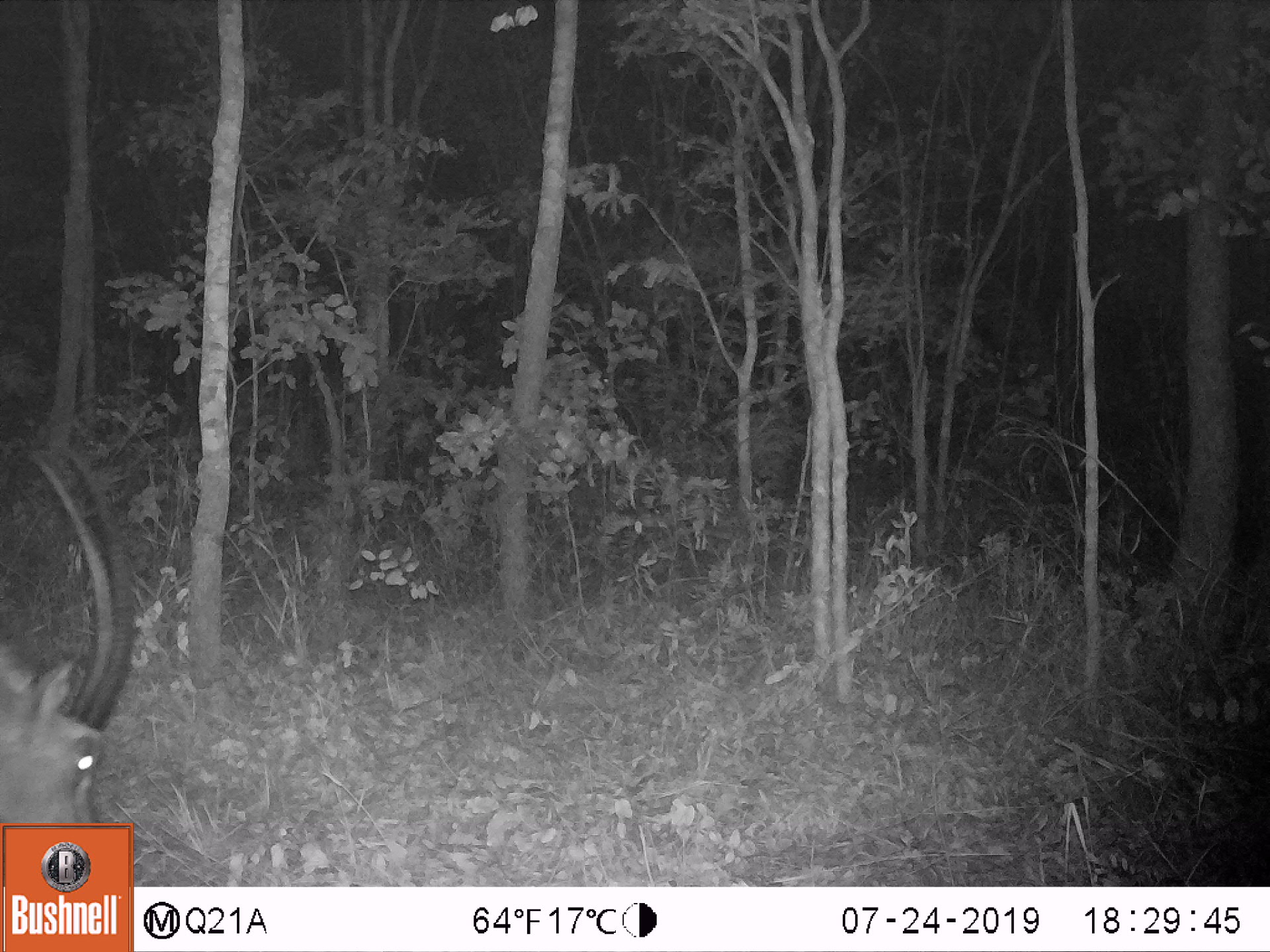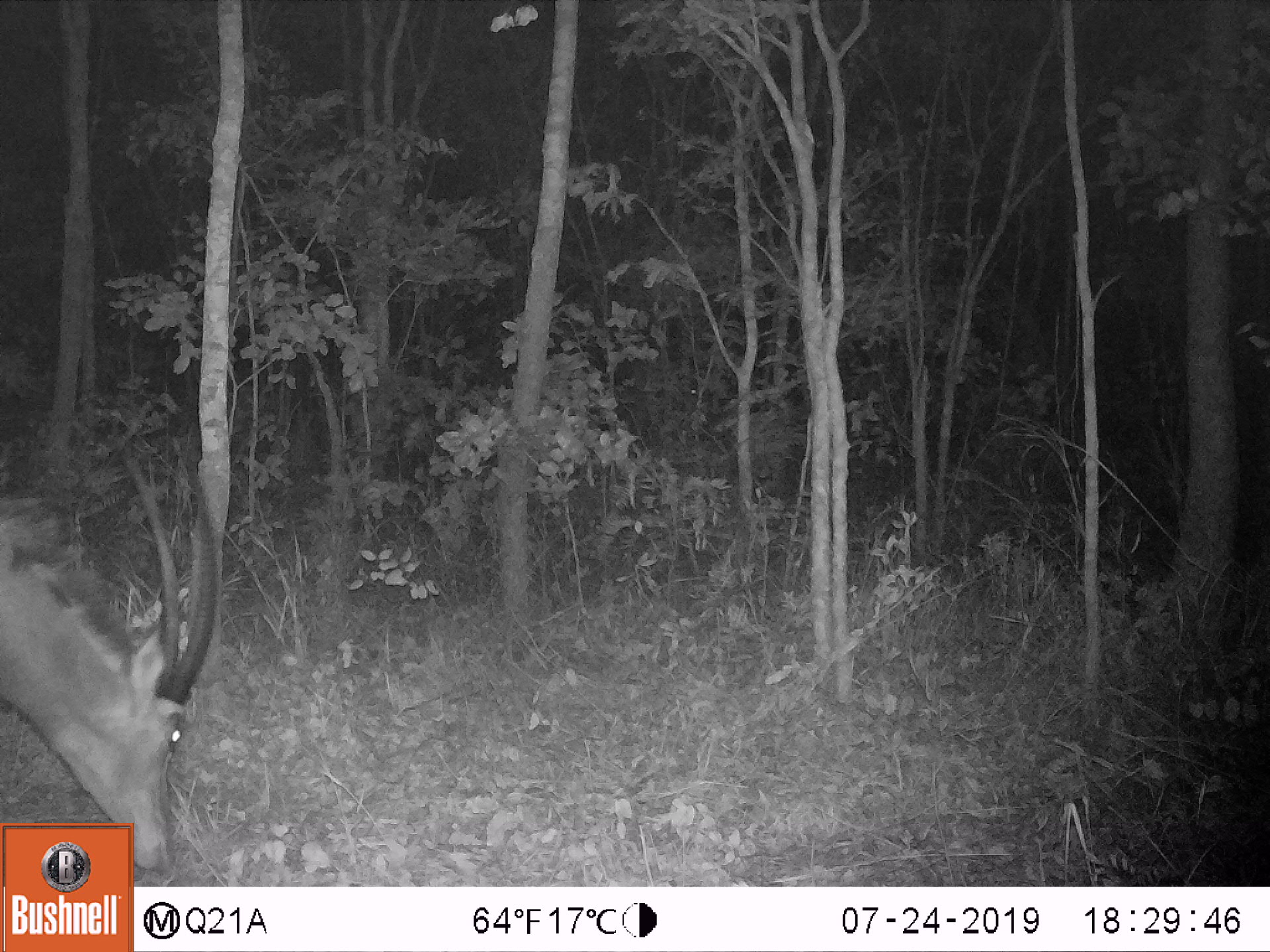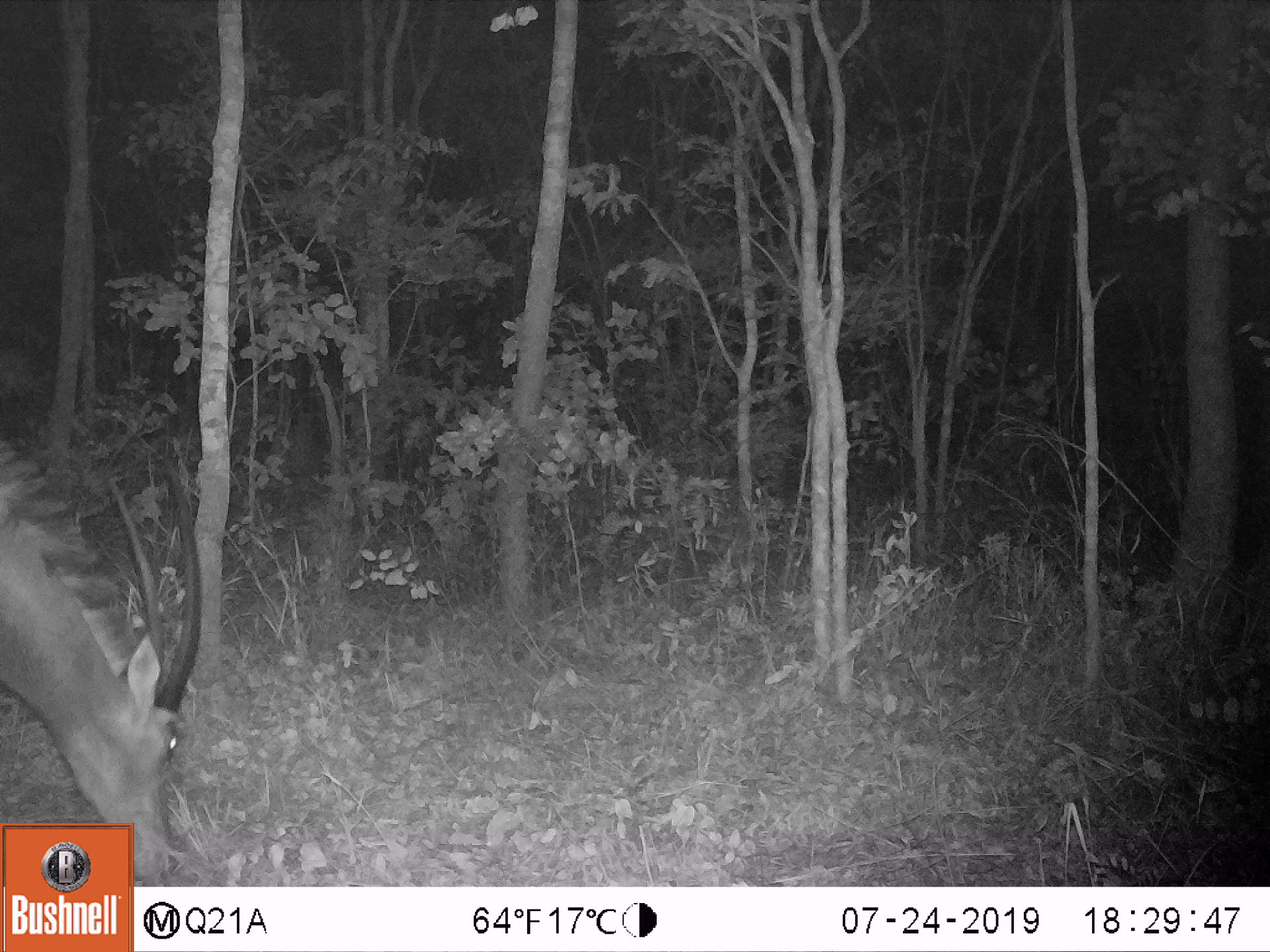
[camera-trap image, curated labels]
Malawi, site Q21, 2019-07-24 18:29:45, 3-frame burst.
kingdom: Animalia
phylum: Chordata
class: Mammalia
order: Artiodactyla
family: Bovidae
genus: Hippotragus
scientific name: Hippotragus niger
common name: sable antelope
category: sable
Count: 1.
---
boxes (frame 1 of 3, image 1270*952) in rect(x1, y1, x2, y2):
sable: rect(3, 439, 143, 819)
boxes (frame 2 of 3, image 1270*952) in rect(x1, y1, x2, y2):
sable: rect(2, 444, 212, 819)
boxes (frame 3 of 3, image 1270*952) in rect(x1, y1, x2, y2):
sable: rect(2, 429, 211, 819)